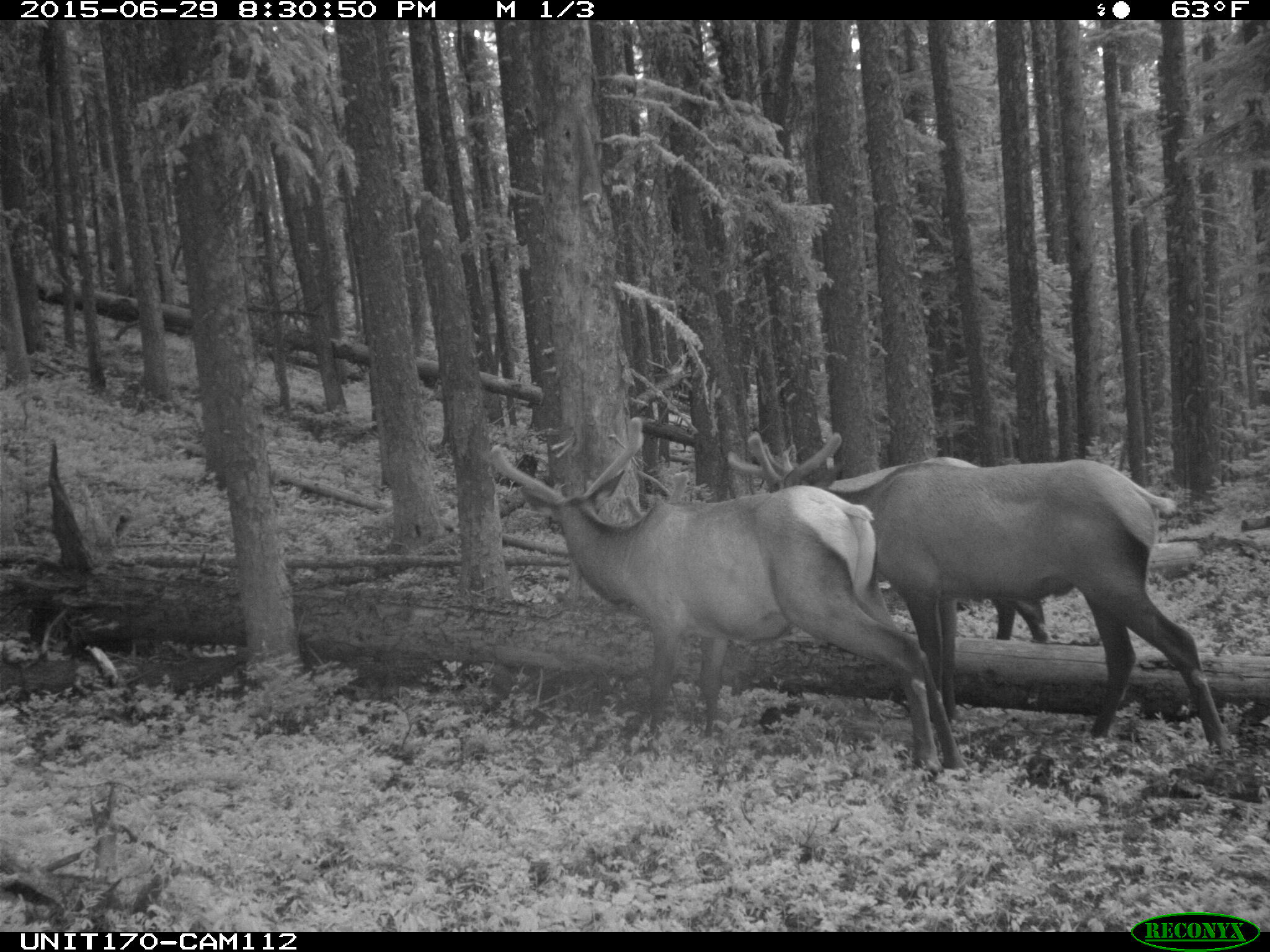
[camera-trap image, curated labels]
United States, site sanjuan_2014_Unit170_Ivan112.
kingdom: Animalia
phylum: Chordata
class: Mammalia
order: Artiodactyla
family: Cervidae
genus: Cervus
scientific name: Cervus elaphus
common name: red deer